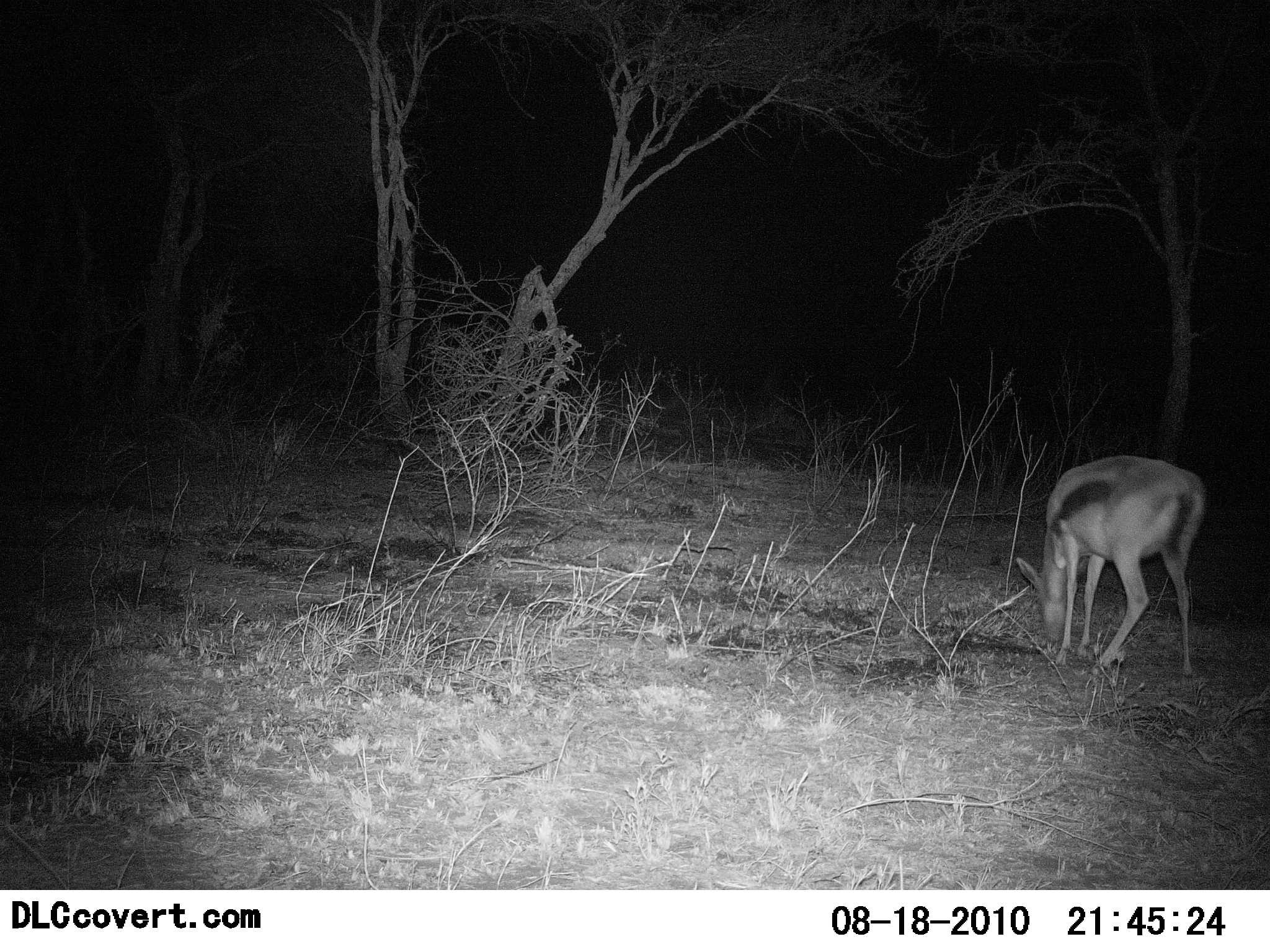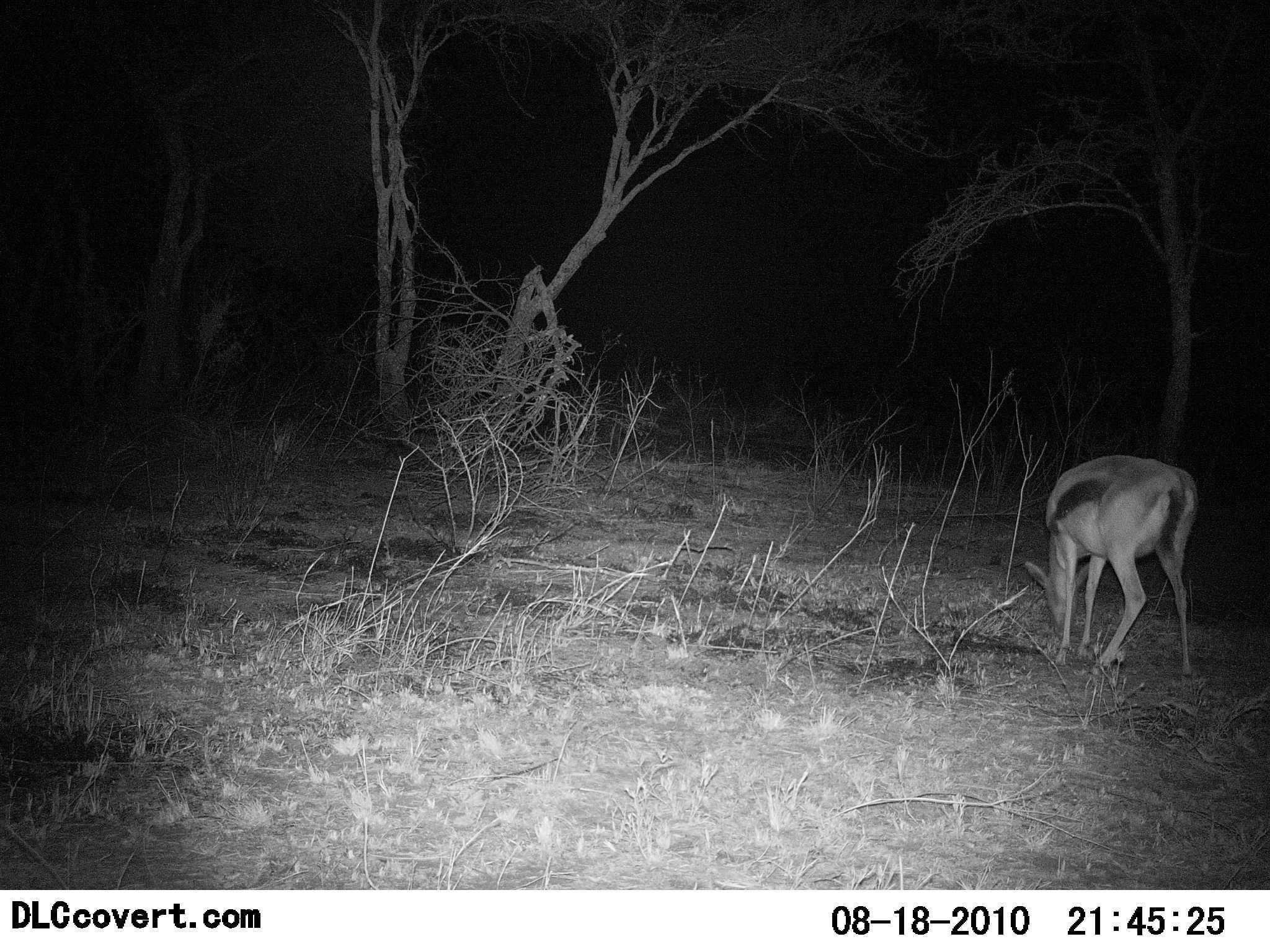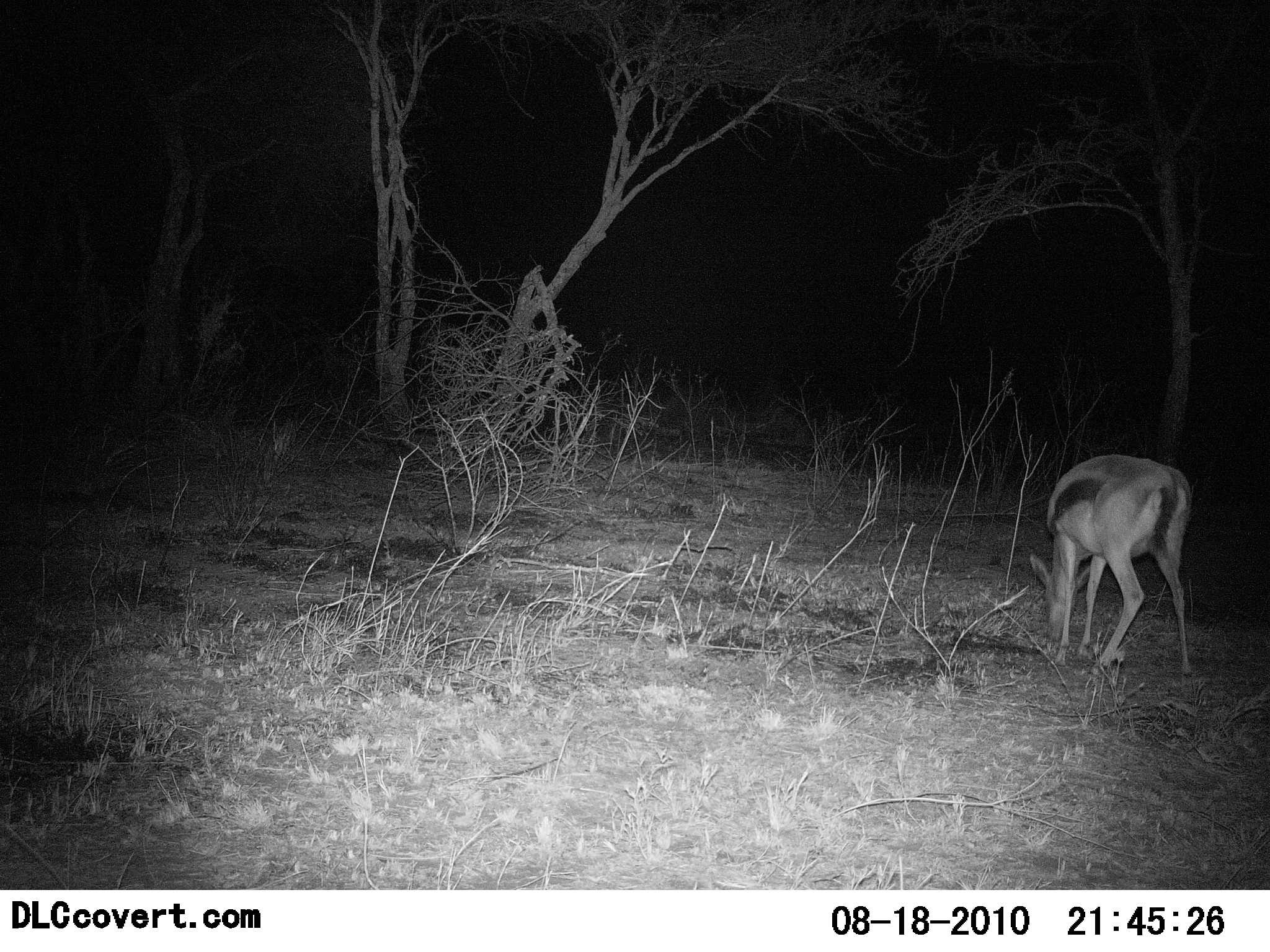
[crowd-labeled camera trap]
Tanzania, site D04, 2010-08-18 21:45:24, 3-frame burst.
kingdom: Animalia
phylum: Chordata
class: Mammalia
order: Artiodactyla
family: Bovidae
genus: Eudorcas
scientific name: Eudorcas thomsonii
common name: thomson's gazelle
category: gazellethomsons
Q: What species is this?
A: Gazellethomsons (thomson's gazelle) (Eudorcas thomsonii).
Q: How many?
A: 1.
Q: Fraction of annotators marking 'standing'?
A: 15%.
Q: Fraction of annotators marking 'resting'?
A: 0%.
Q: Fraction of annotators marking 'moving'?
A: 0%.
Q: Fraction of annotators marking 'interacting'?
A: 0%.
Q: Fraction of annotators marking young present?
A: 0%.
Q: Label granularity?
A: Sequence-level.